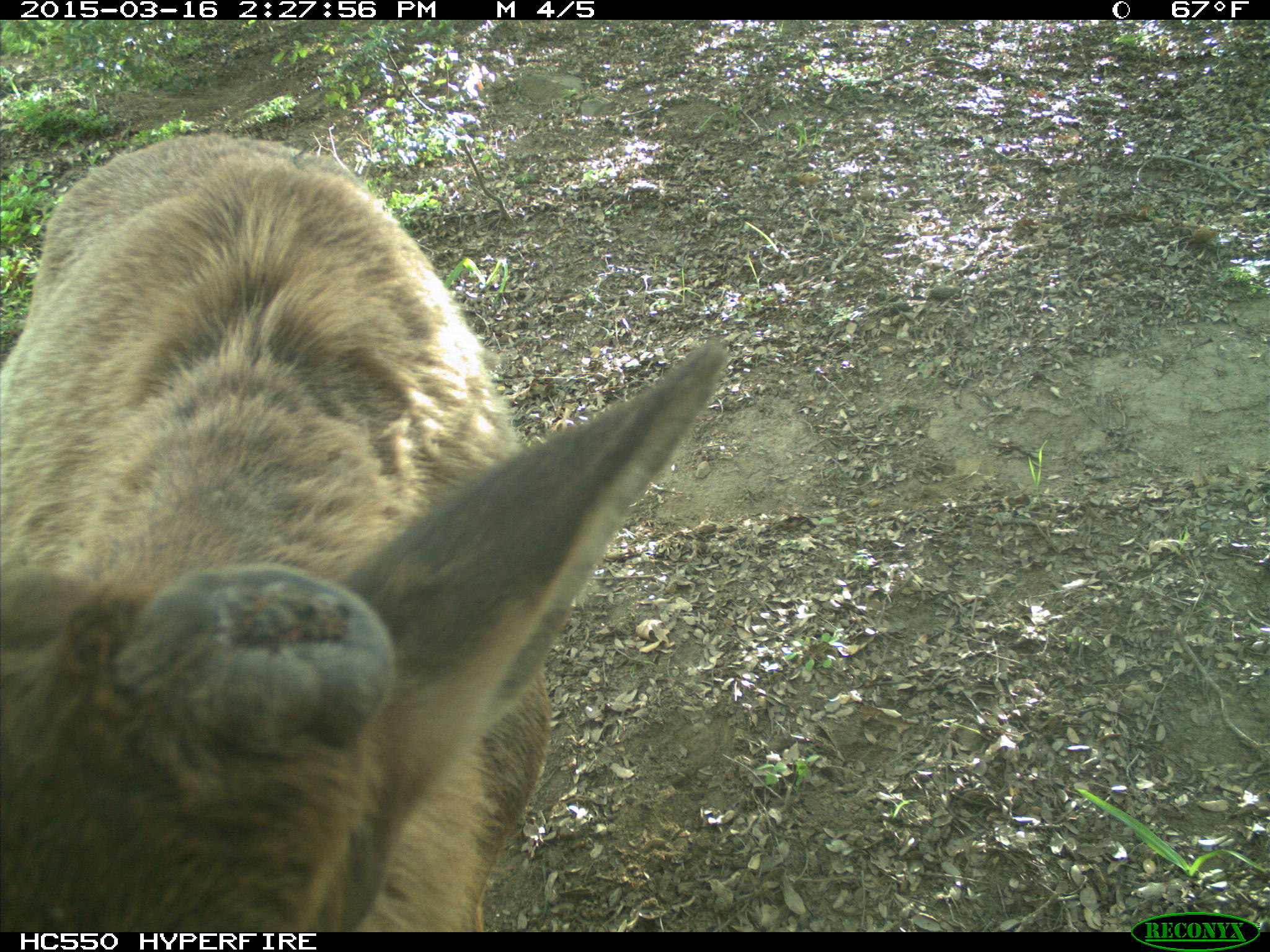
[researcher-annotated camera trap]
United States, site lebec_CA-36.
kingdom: Animalia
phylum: Chordata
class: Mammalia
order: Artiodactyla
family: Cervidae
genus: Cervus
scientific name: Cervus canadensis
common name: elk